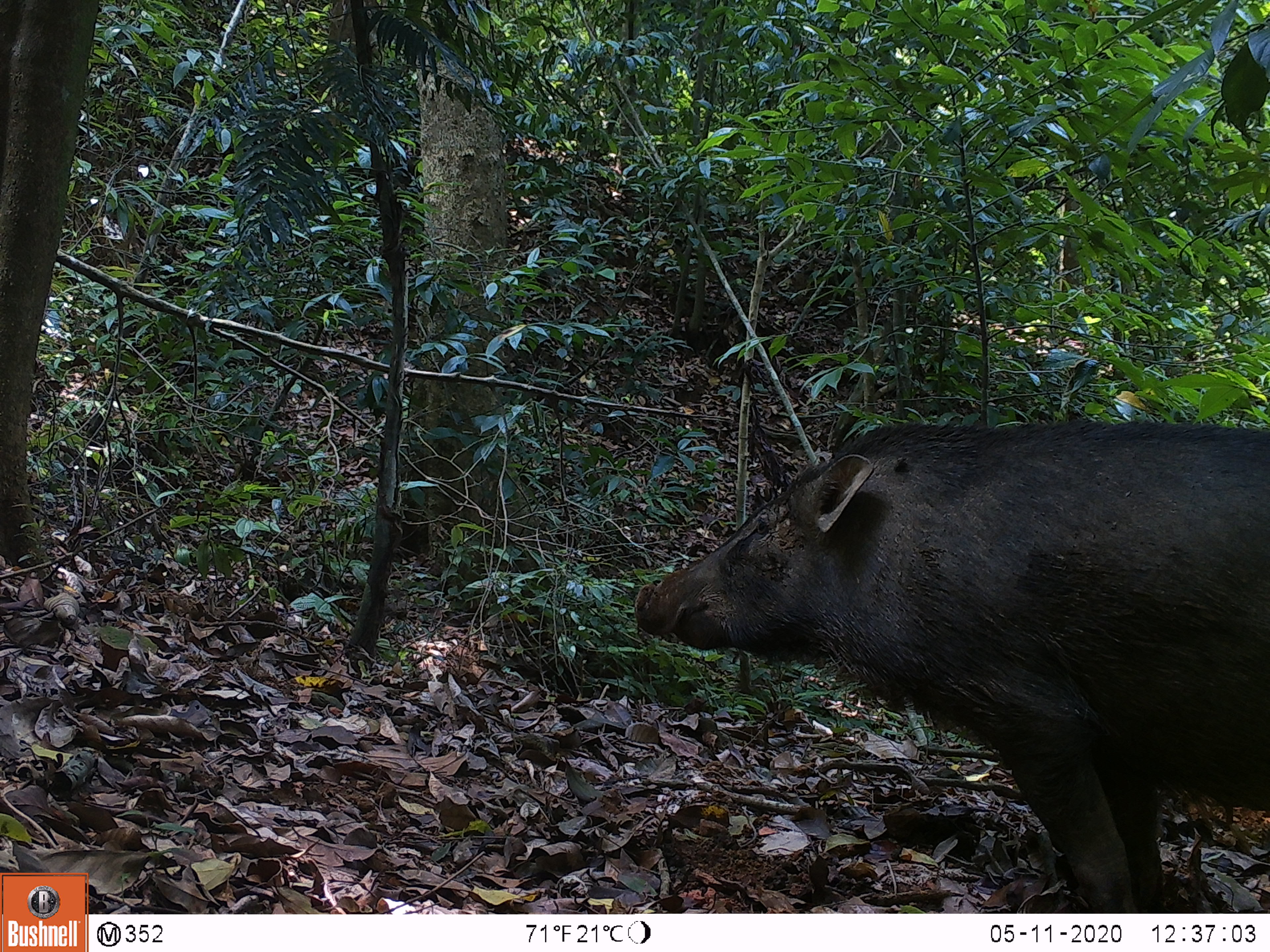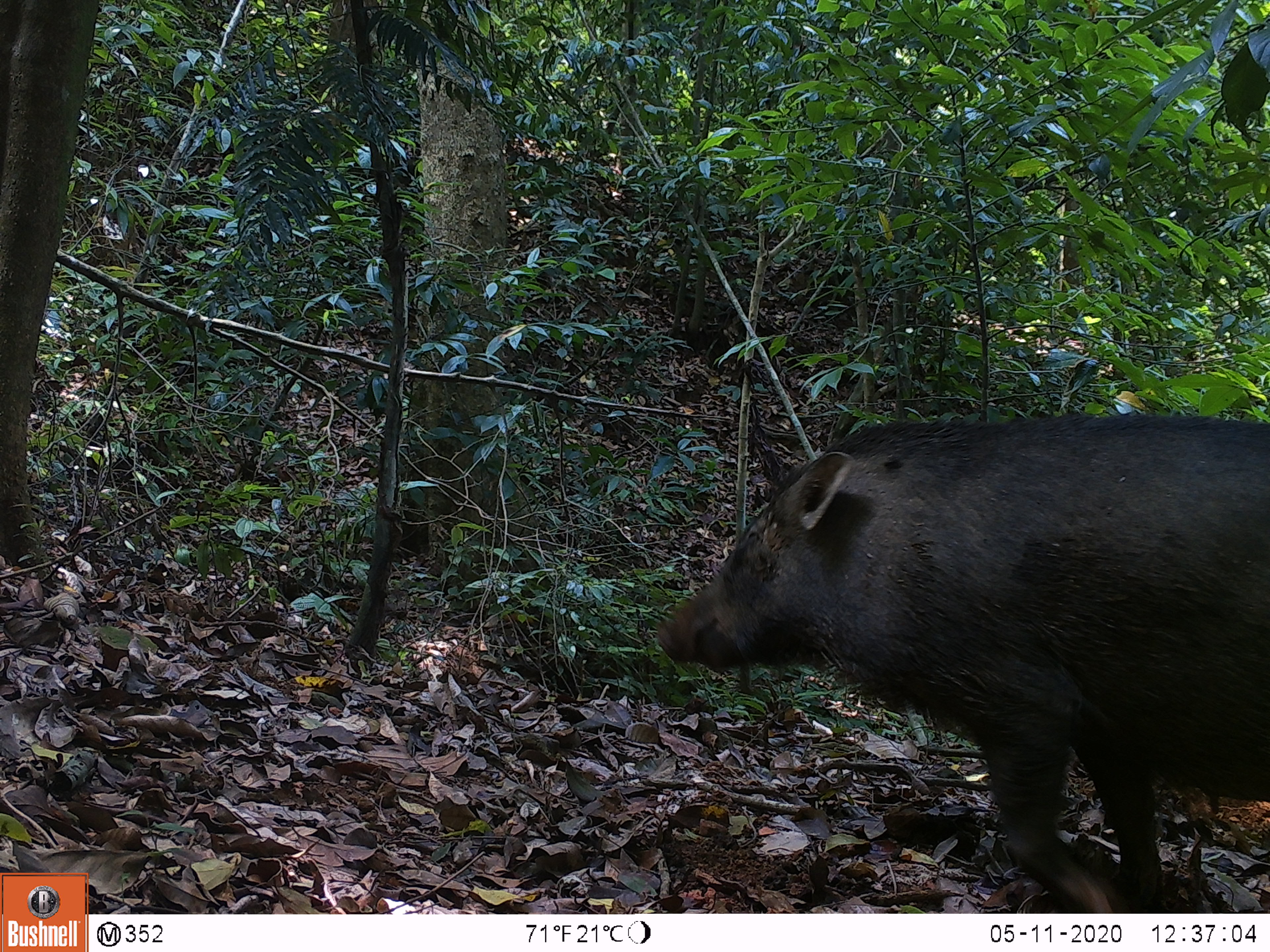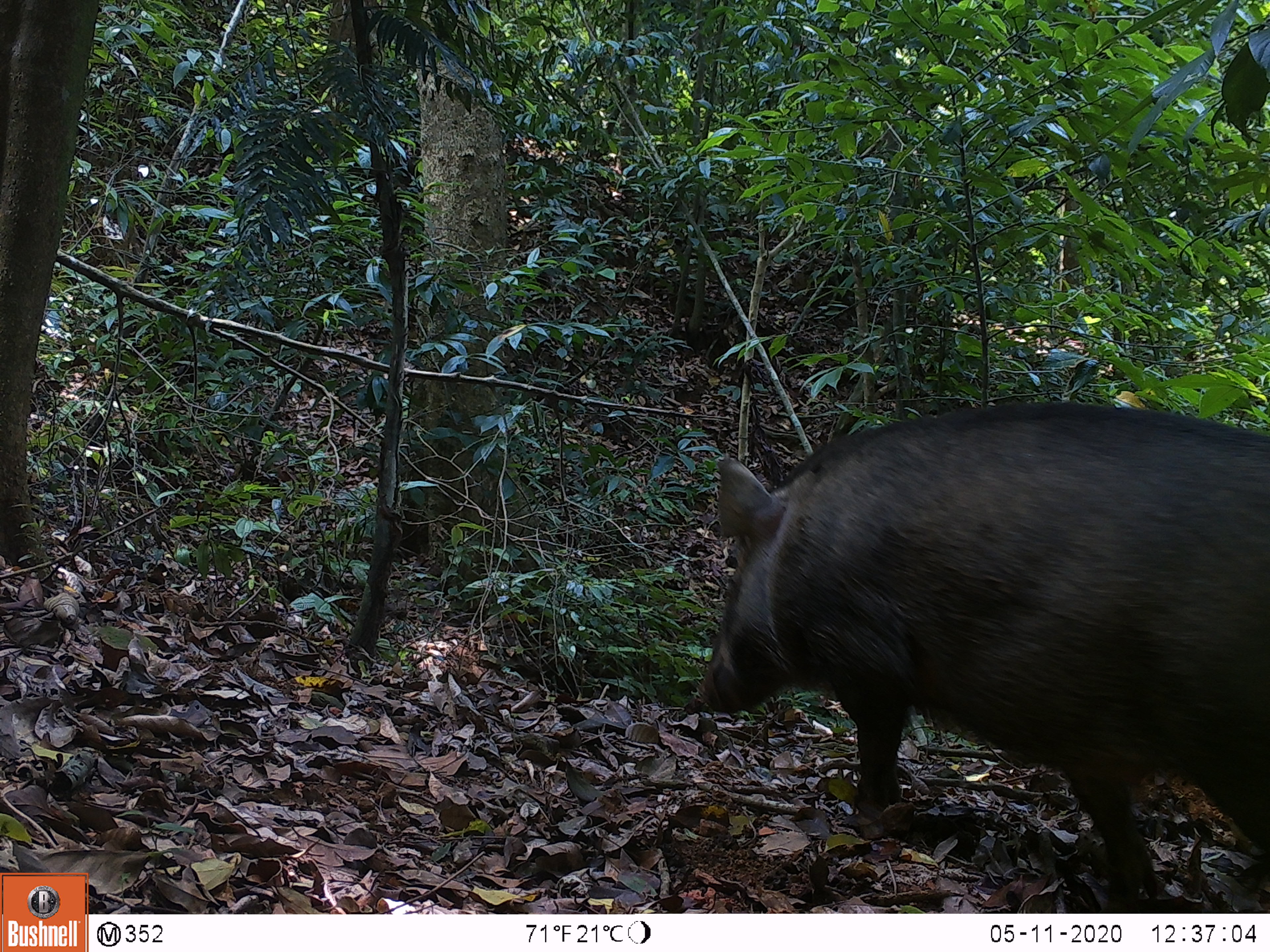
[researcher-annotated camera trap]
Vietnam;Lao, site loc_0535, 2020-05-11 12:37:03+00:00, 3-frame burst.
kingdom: Animalia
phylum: Chordata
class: Mammalia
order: Artiodactyla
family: Suidae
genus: Sus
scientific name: Sus scrofa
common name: eurasian wild pig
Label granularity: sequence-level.